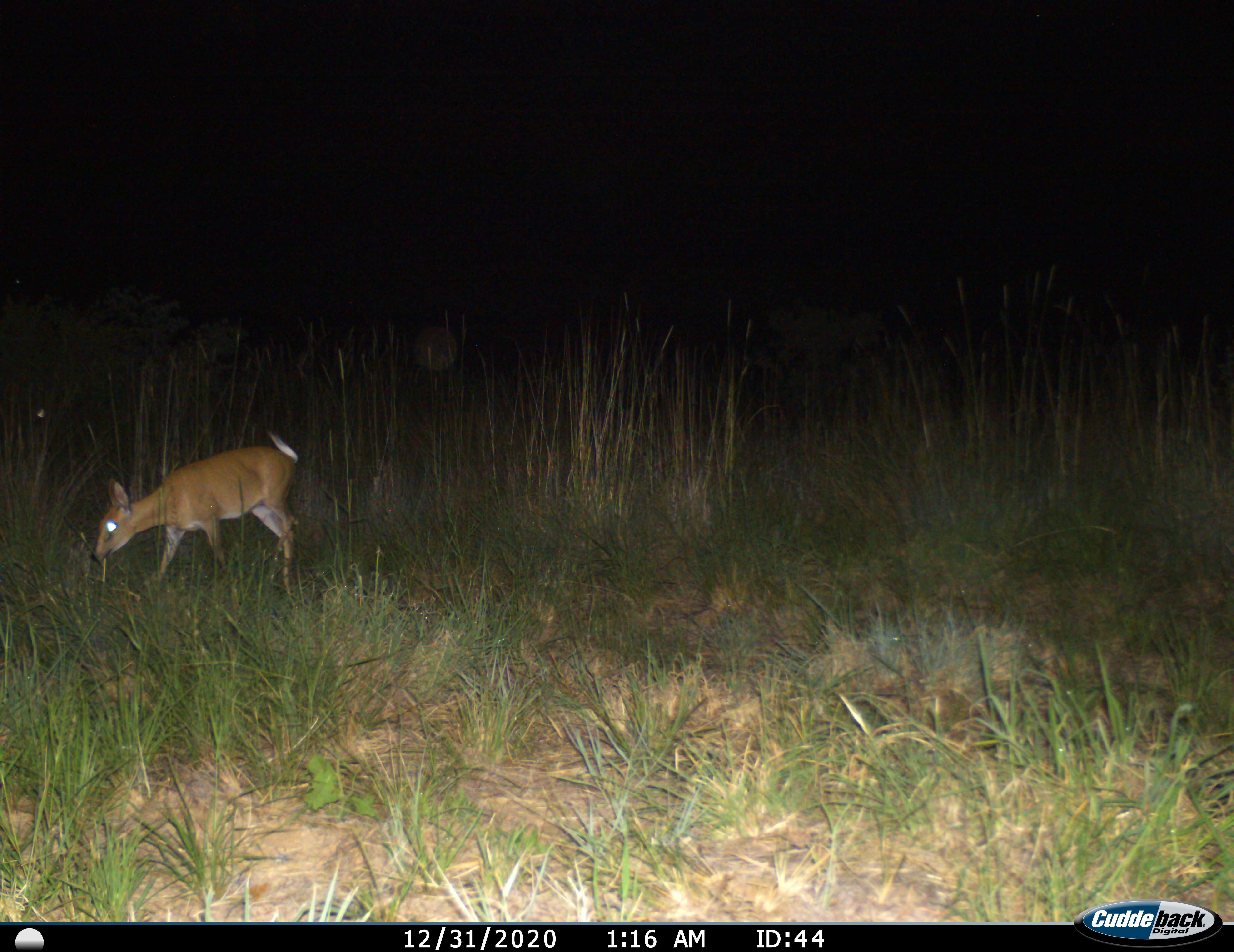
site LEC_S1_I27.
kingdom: Animalia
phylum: Chordata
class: Mammalia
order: Artiodactyla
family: Bovidae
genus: Sylvicapra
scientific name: Sylvicapra grimmia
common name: common duiker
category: duikercommongrey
Duikercommongrey (common duiker) (Sylvicapra grimmia), count 1. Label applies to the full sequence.